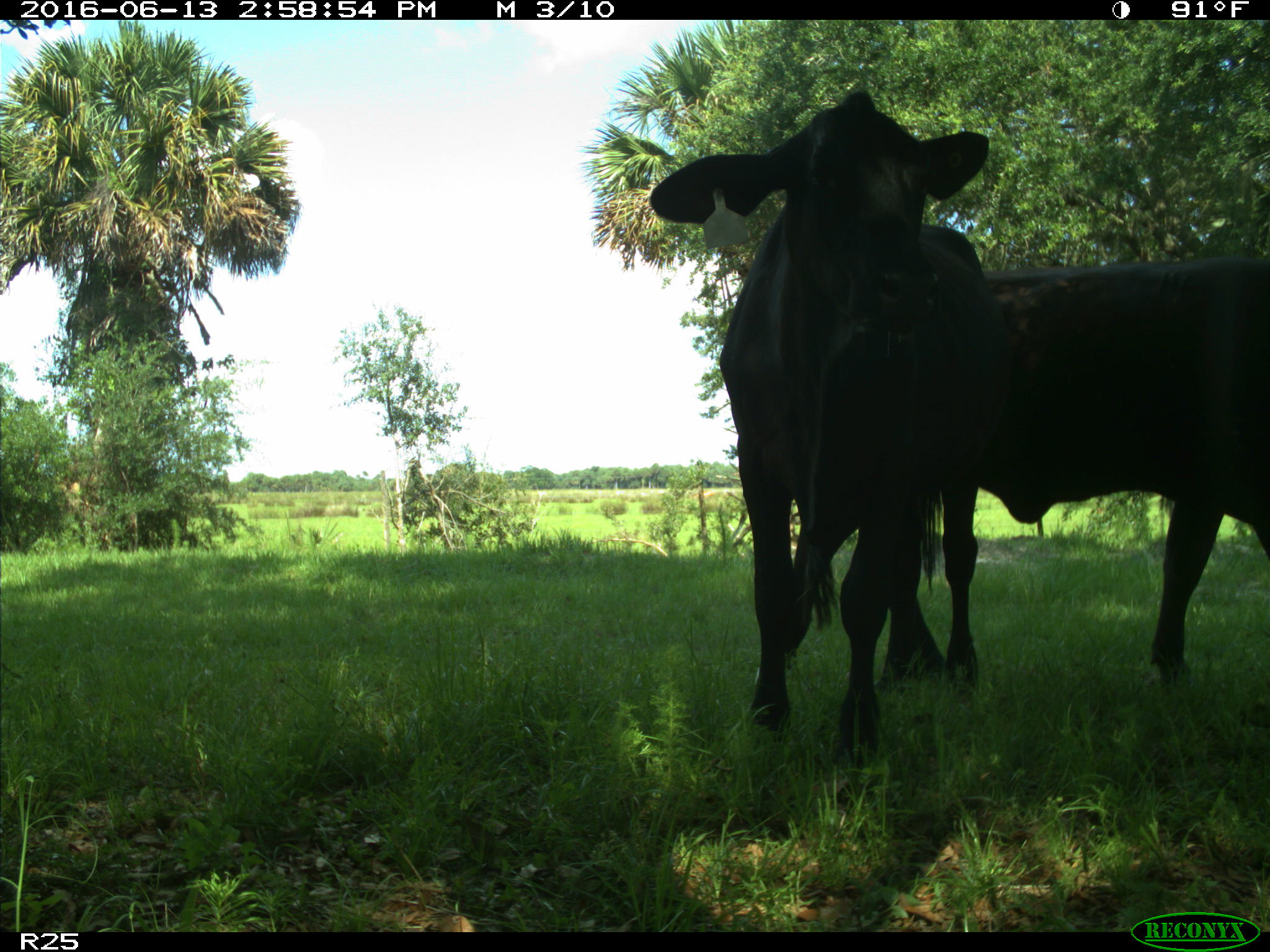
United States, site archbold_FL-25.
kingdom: Animalia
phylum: Chordata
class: Mammalia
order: Artiodactyla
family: Bovidae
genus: Bos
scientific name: Bos taurus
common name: domestic cow